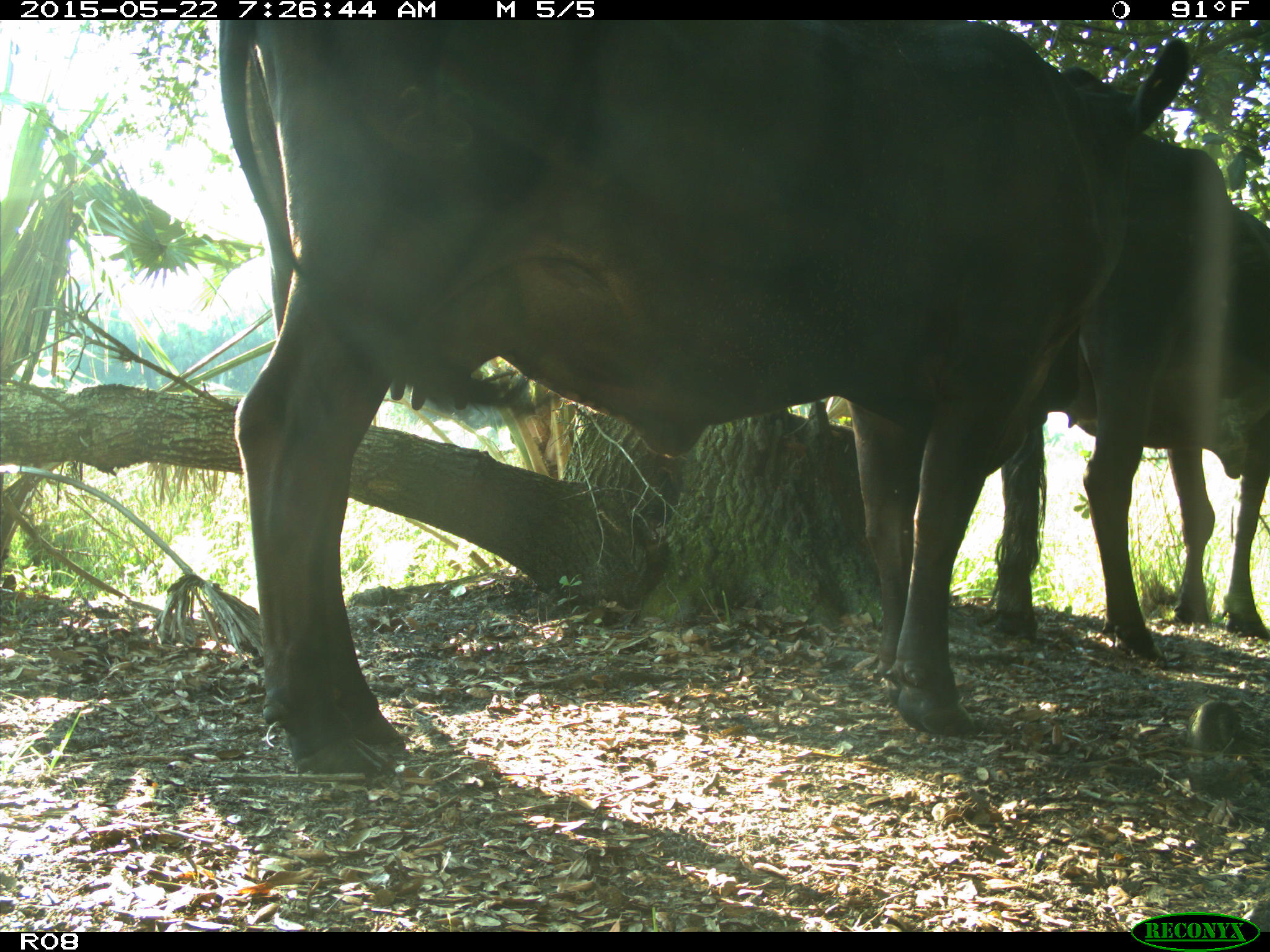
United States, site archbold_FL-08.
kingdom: Animalia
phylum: Chordata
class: Mammalia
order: Artiodactyla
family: Bovidae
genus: Bos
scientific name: Bos taurus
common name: domestic cow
Bos taurus (domestic cow).